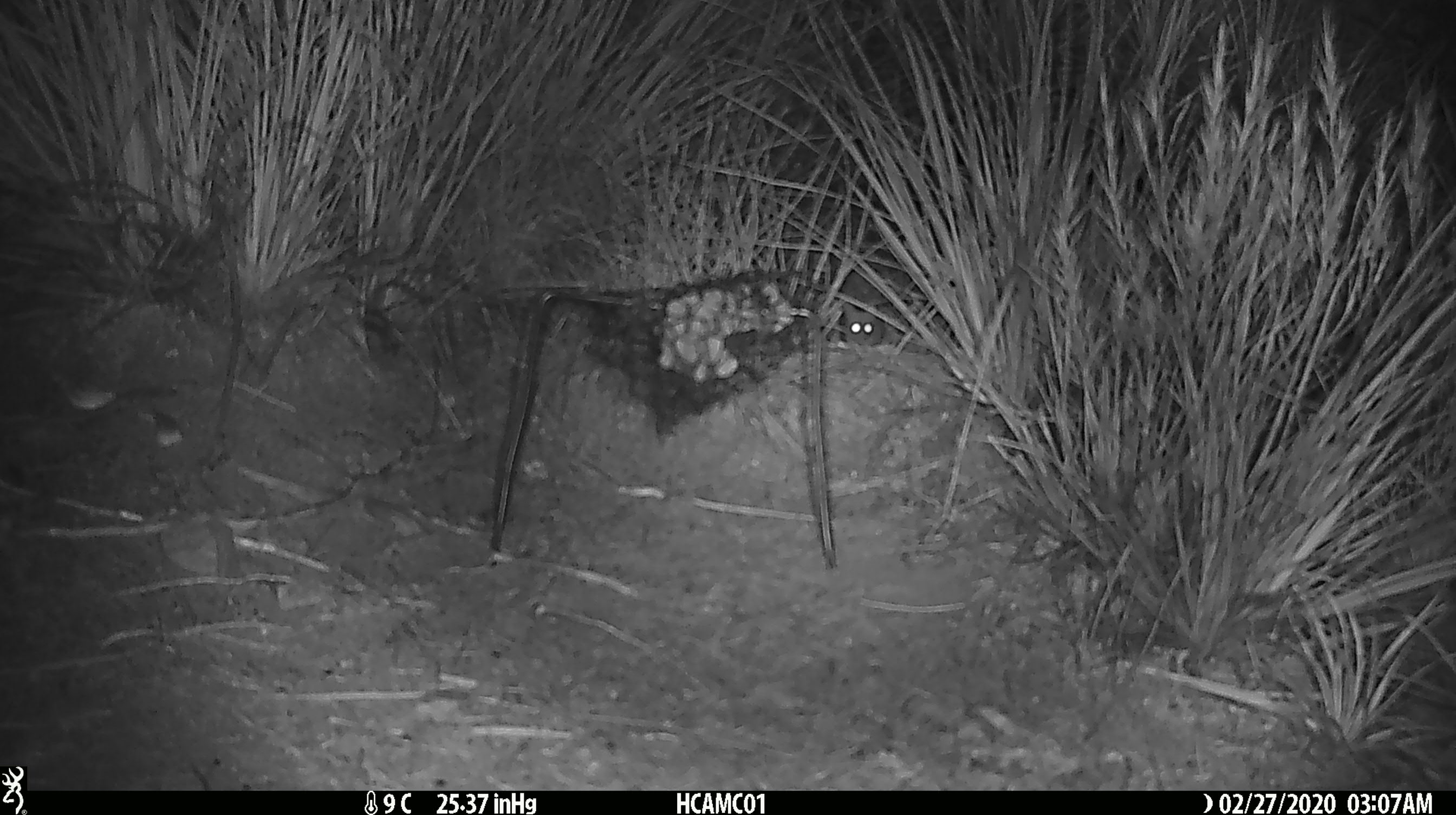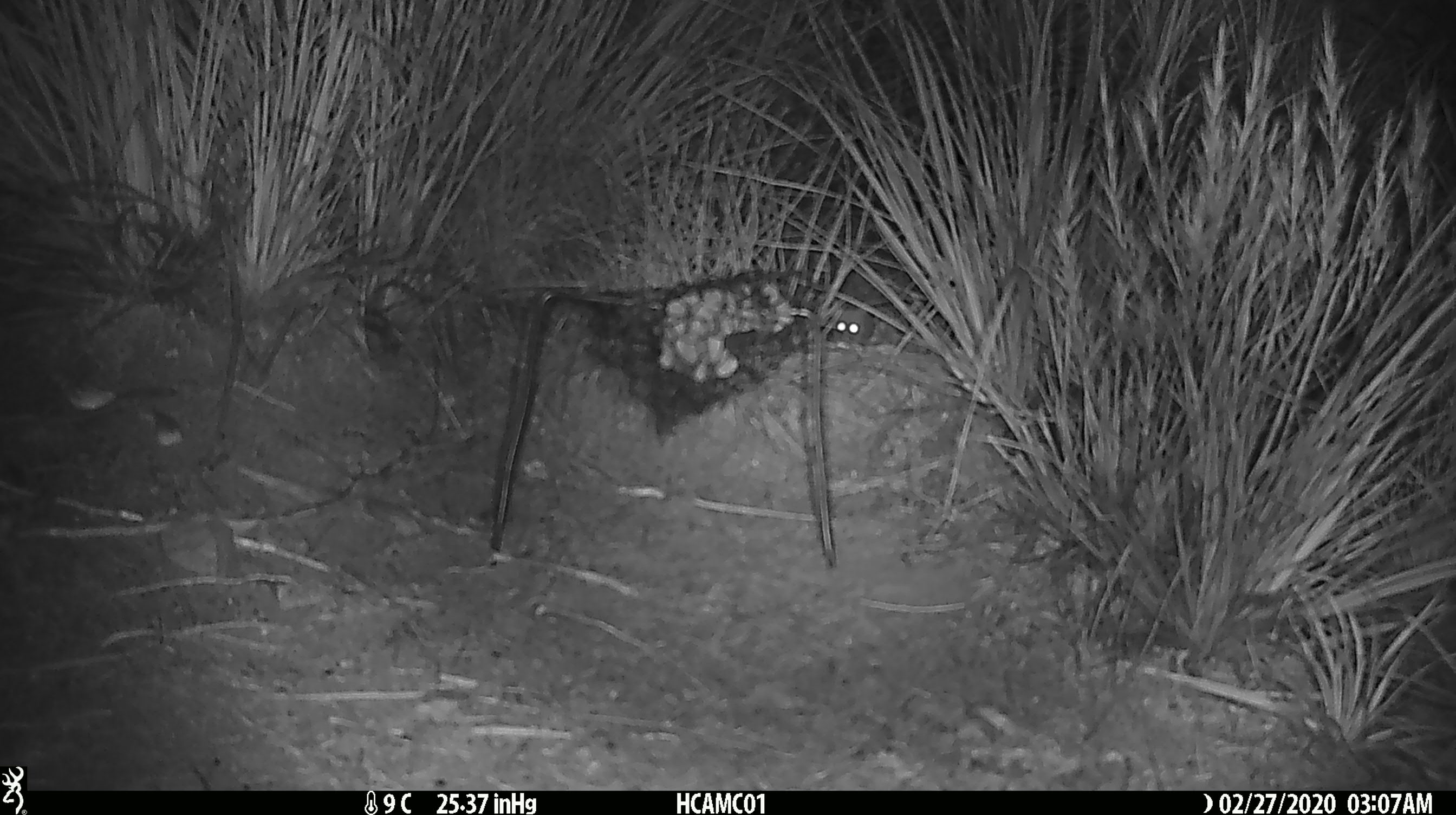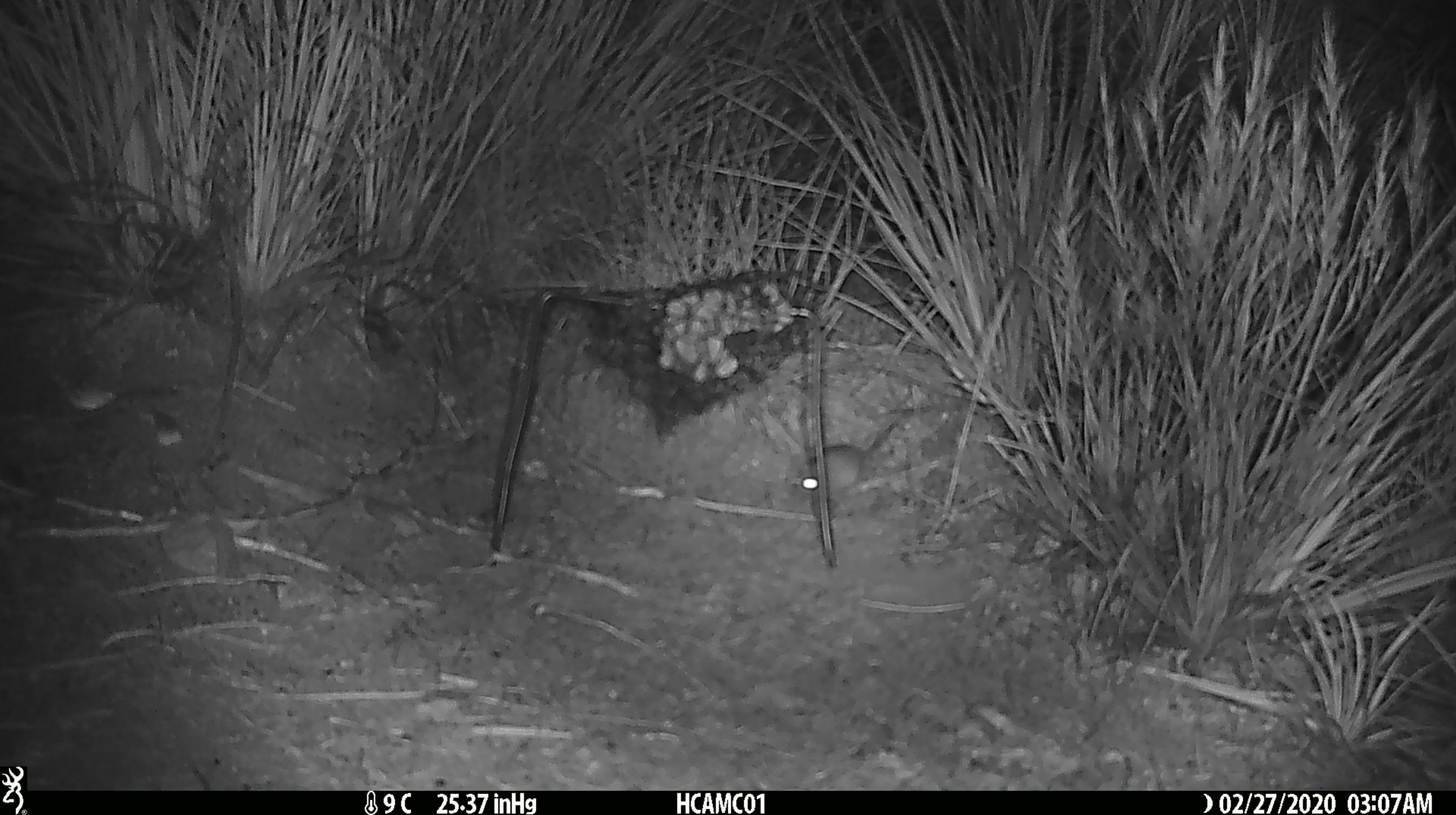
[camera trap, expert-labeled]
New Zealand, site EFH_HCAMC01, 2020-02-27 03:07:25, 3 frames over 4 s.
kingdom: Animalia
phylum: Chordata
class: Mammalia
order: Rodentia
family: Muridae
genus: Mus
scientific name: Mus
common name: mouse